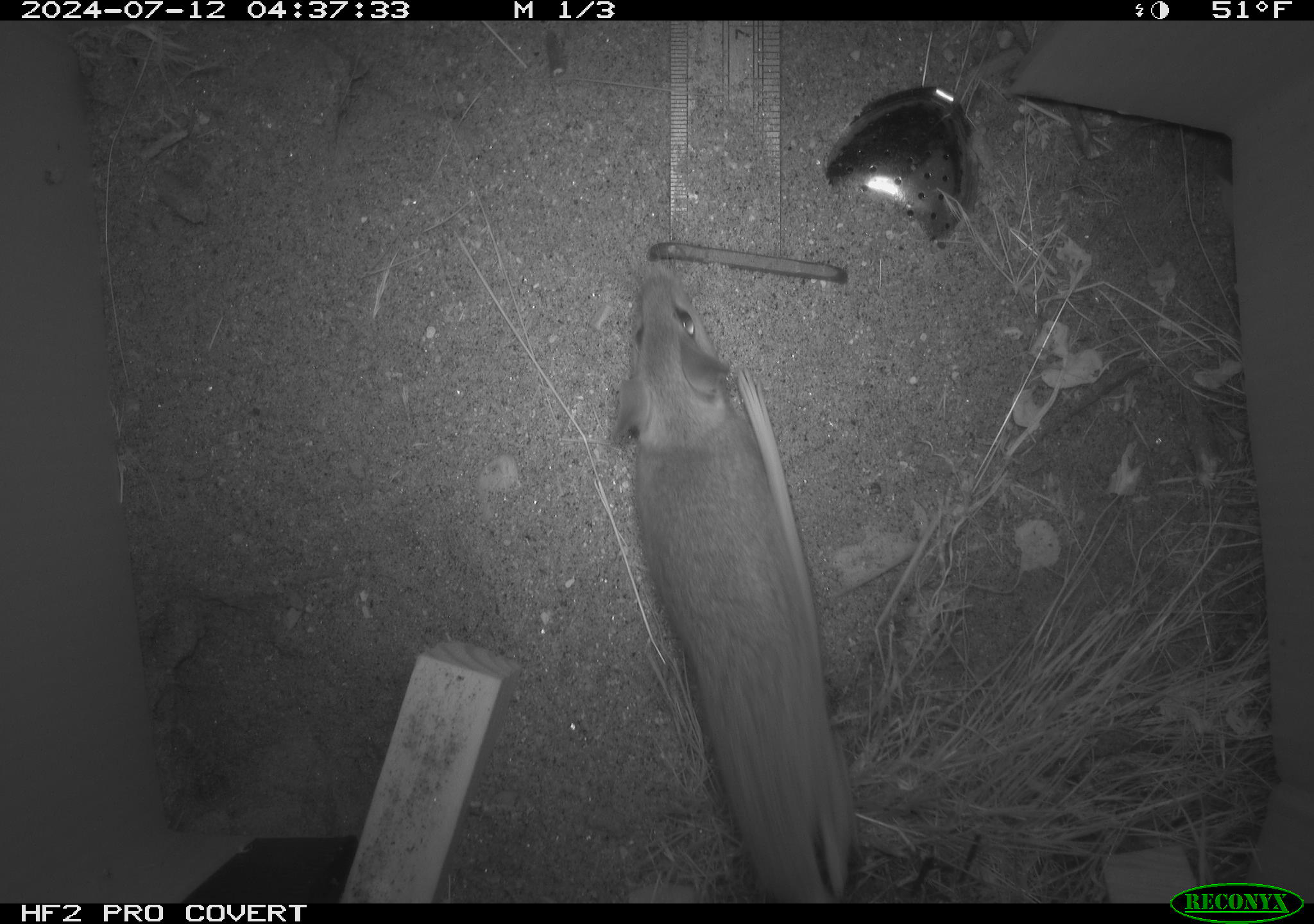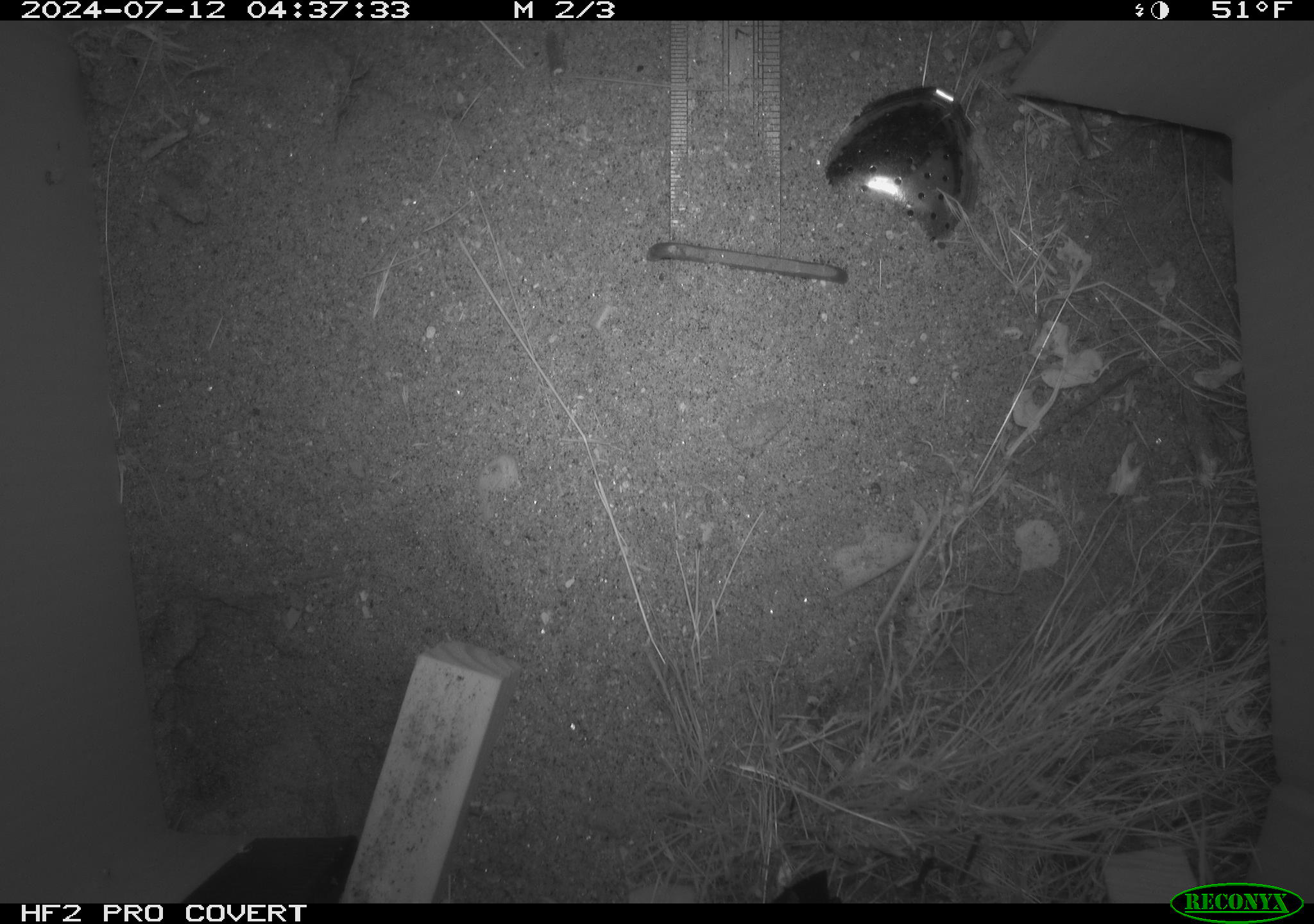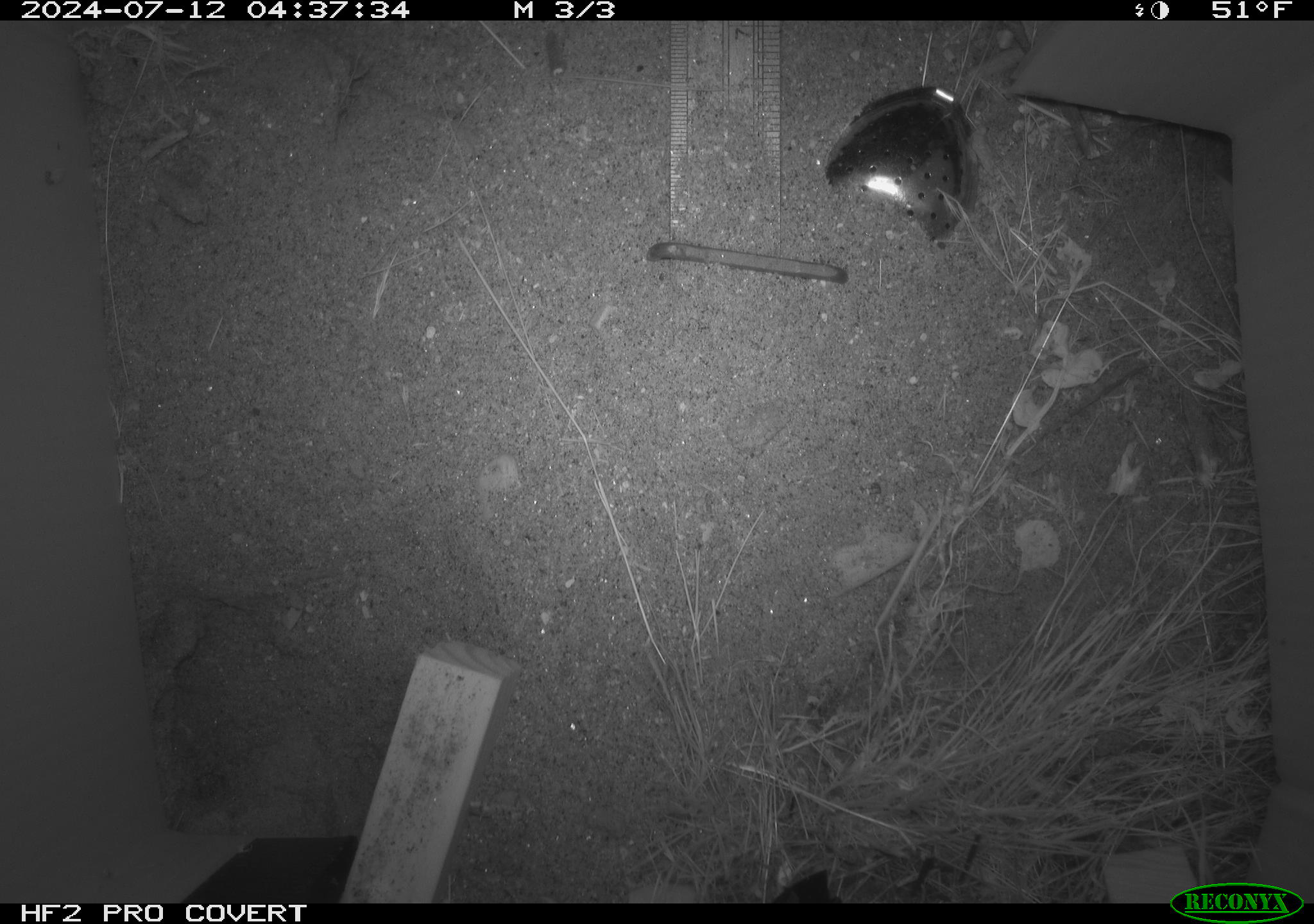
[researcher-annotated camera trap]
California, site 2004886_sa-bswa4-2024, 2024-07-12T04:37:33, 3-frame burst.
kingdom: Animalia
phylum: Chordata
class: Mammalia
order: Rodentia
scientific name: Rodentia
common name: rodent